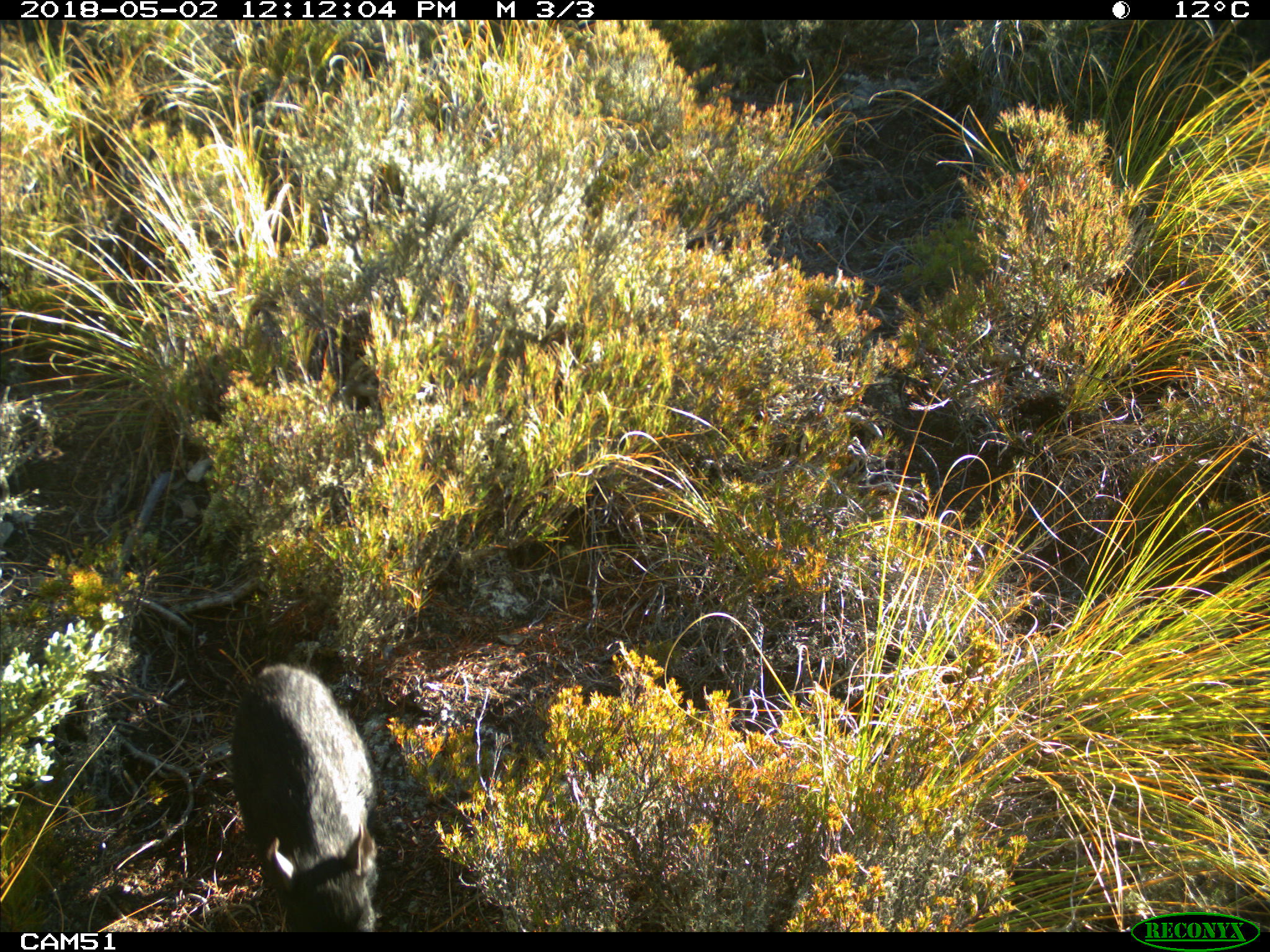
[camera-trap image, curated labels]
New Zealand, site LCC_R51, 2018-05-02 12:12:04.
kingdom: Animalia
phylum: Chordata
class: Mammalia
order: Artiodactyla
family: Suidae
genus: Sus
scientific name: Sus scrofa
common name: pig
Pig (Sus scrofa).